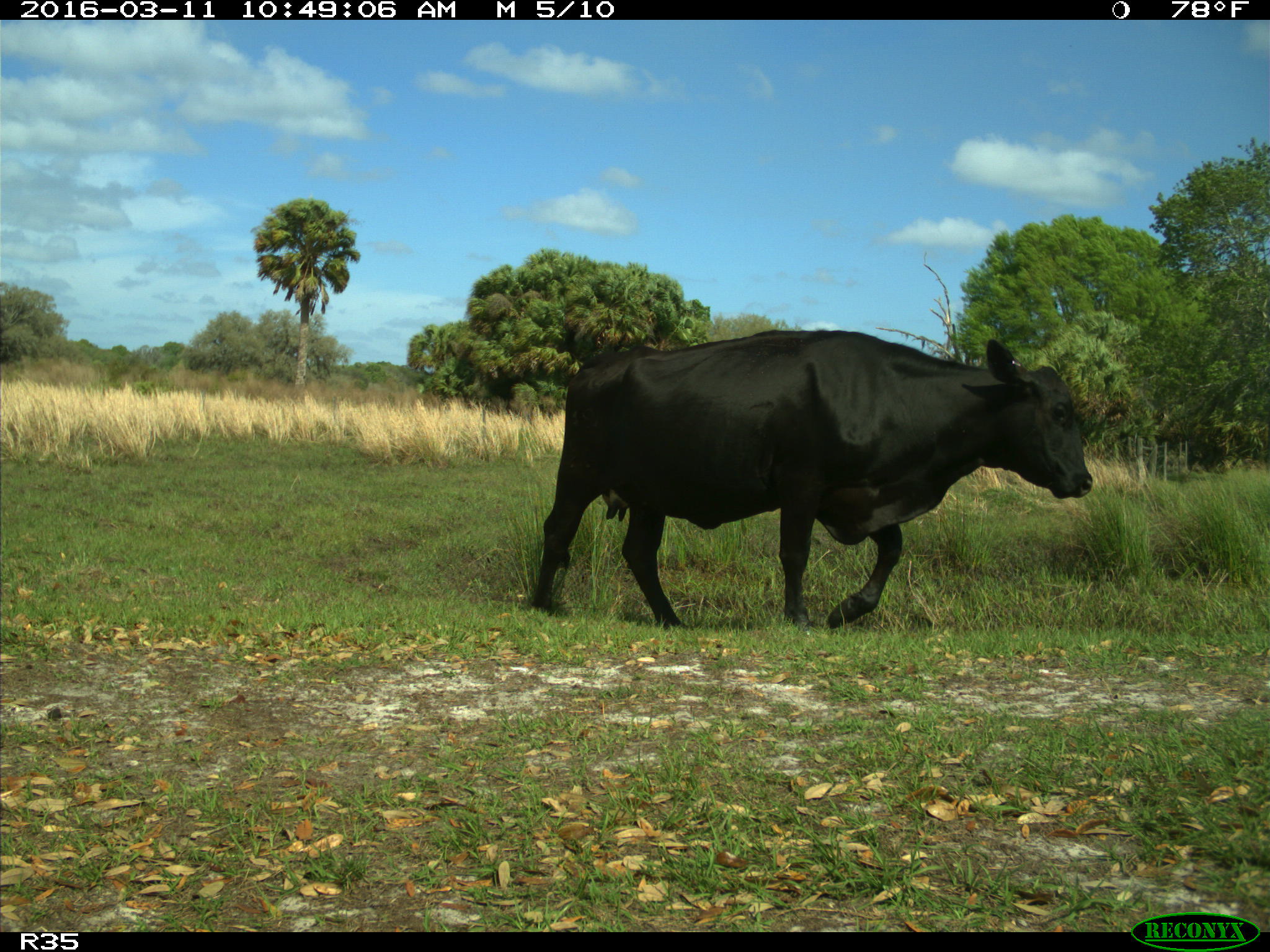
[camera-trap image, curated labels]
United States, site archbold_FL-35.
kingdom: Animalia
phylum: Chordata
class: Mammalia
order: Artiodactyla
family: Bovidae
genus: Bos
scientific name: Bos taurus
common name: domestic cow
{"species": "Bos taurus (domestic cow)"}